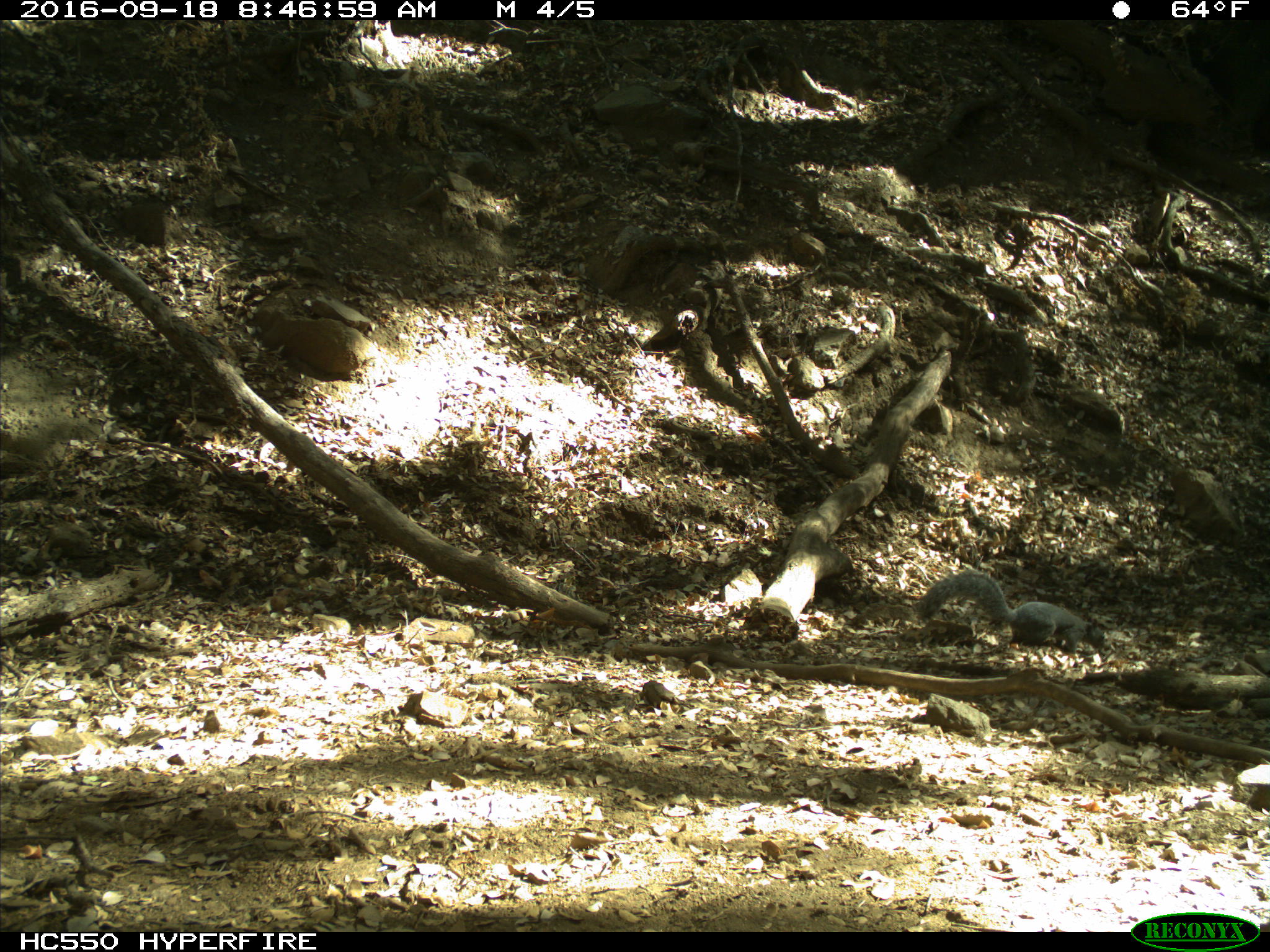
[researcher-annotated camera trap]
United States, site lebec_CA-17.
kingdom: Animalia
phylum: Chordata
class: Mammalia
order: Rodentia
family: Sciuridae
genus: Sciurus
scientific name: Sciurus carolinensis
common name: eastern gray squirrel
Sciurus carolinensis (eastern gray squirrel).